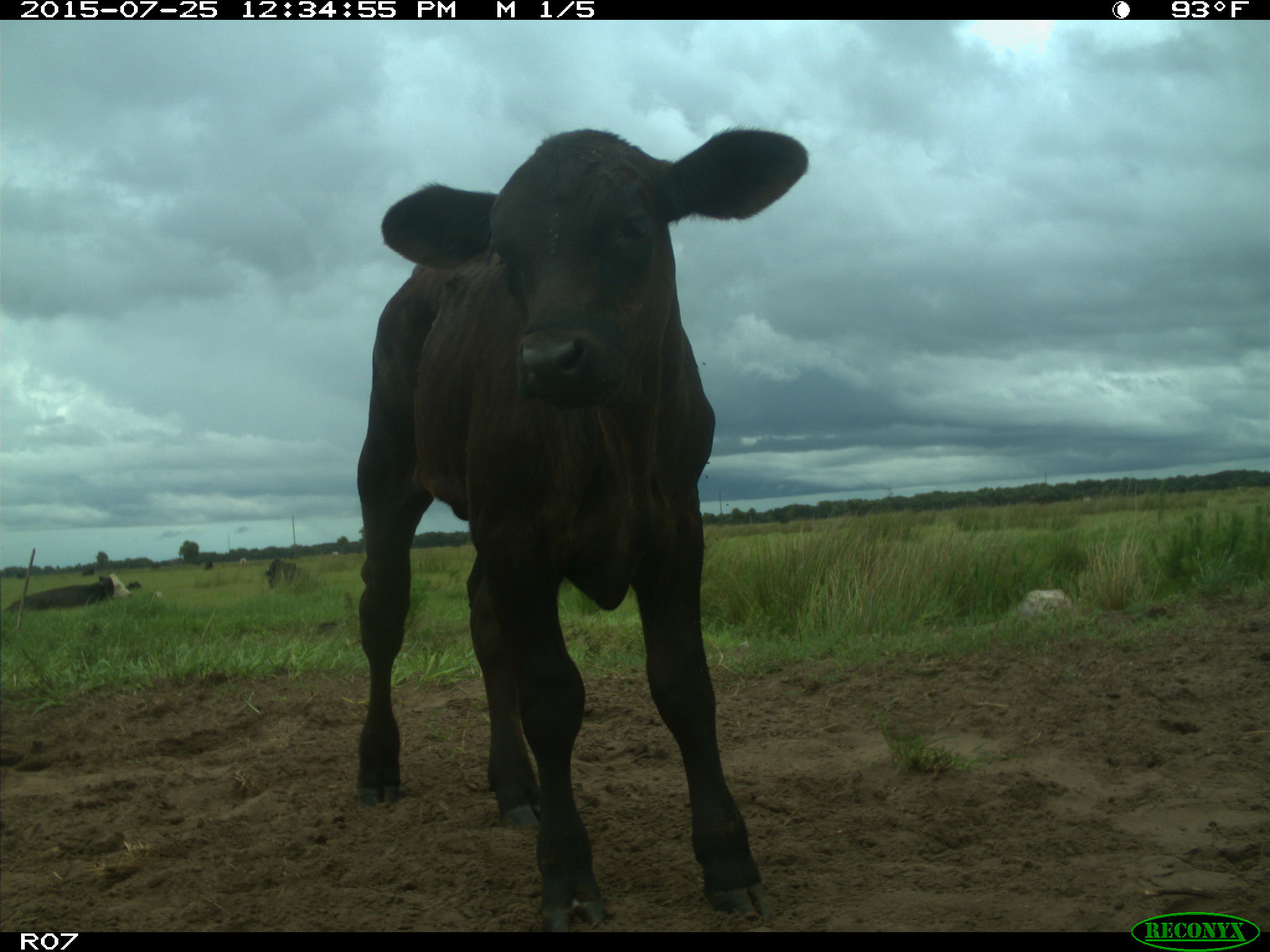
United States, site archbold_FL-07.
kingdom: Animalia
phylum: Chordata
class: Mammalia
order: Artiodactyla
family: Bovidae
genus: Bos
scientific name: Bos taurus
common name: domestic cow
Bos taurus (domestic cow).